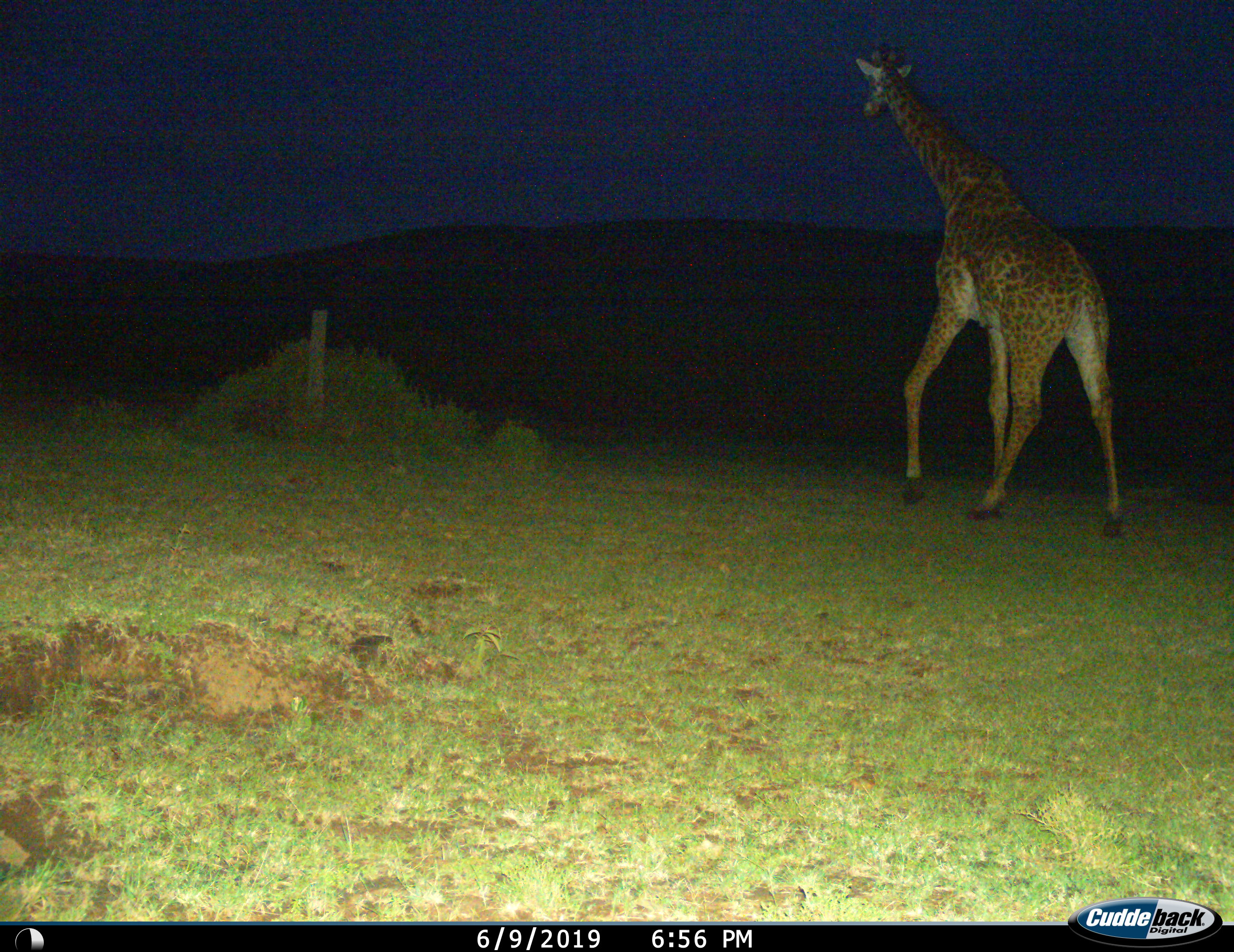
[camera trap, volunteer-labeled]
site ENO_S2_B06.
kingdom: Animalia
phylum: Chordata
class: Mammalia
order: Artiodactyla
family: Giraffidae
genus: Giraffa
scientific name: Giraffa camelopardalis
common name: giraffe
Giraffe (Giraffa camelopardalis), count 1. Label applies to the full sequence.